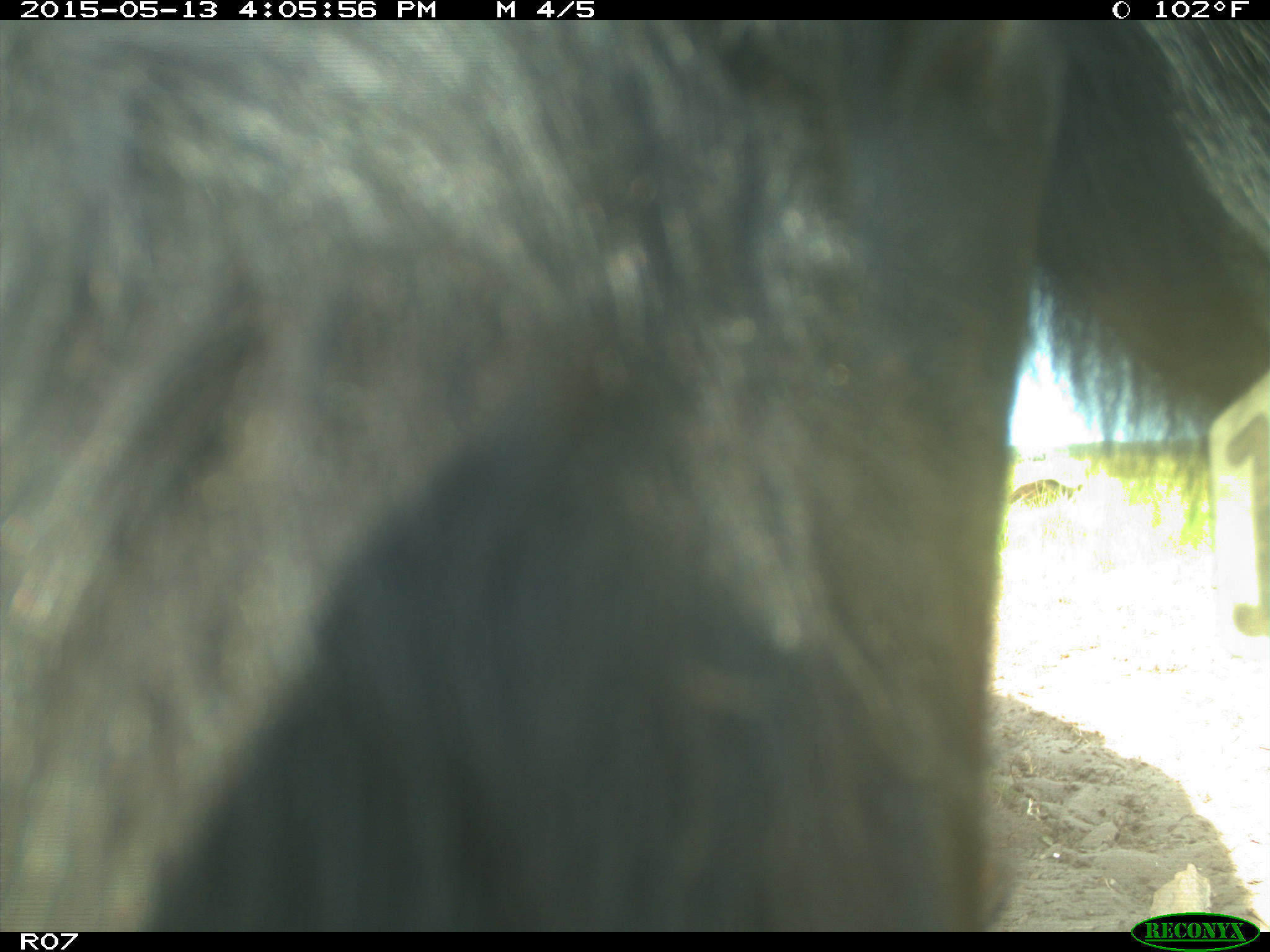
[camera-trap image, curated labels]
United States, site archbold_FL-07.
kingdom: Animalia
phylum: Chordata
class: Mammalia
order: Artiodactyla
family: Bovidae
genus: Bos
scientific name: Bos taurus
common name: domestic cow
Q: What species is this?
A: Bos taurus (domestic cow).